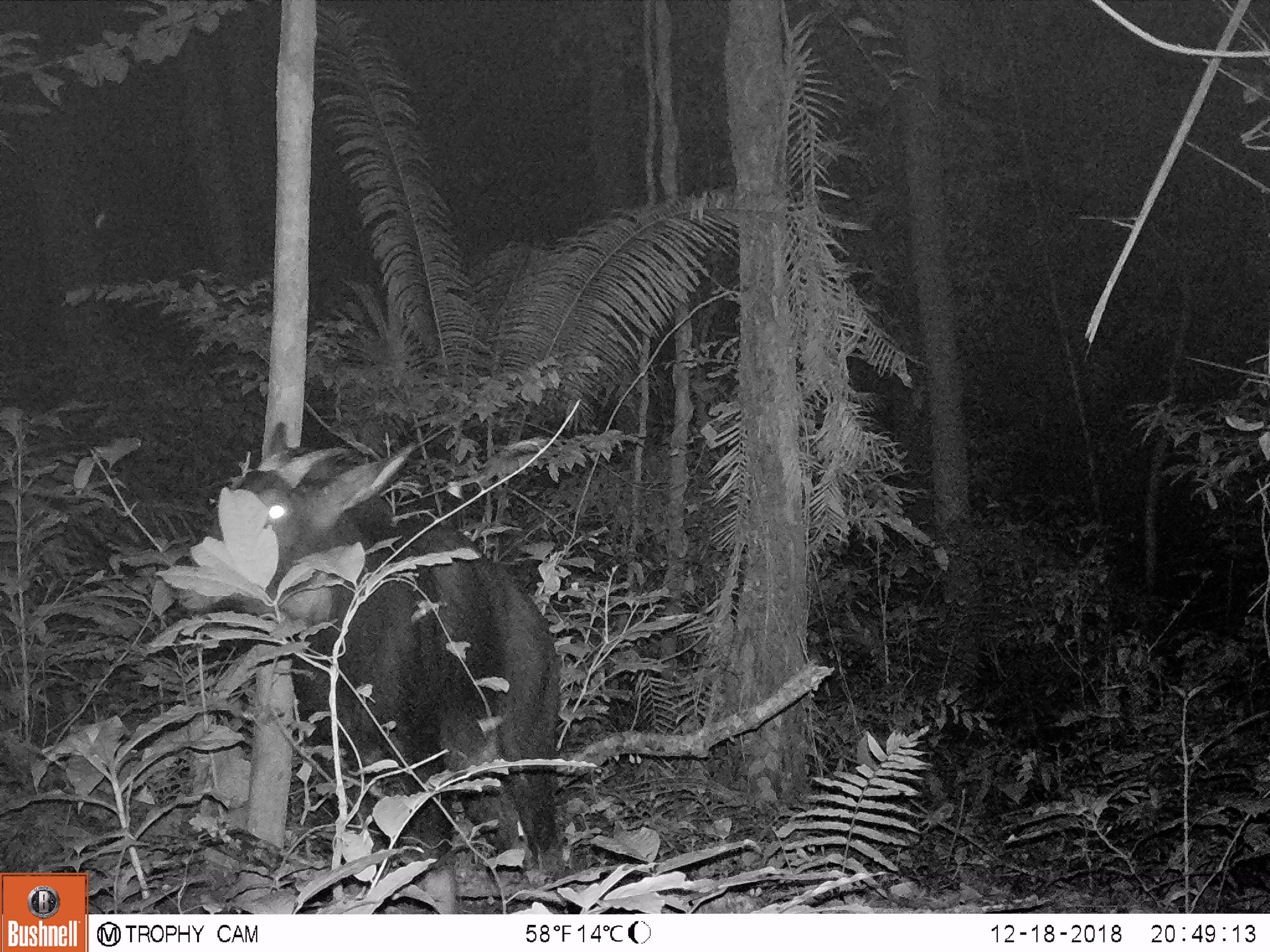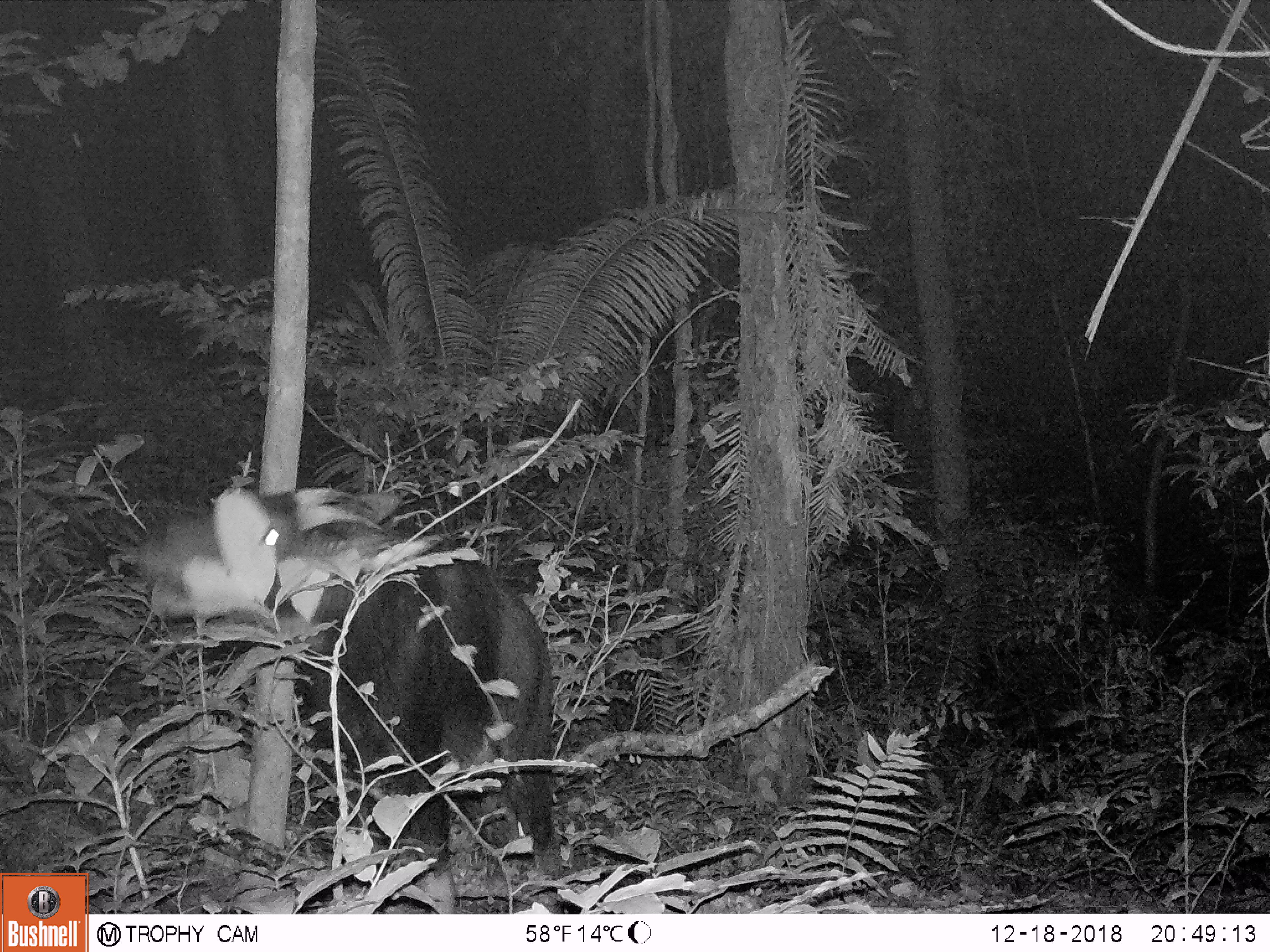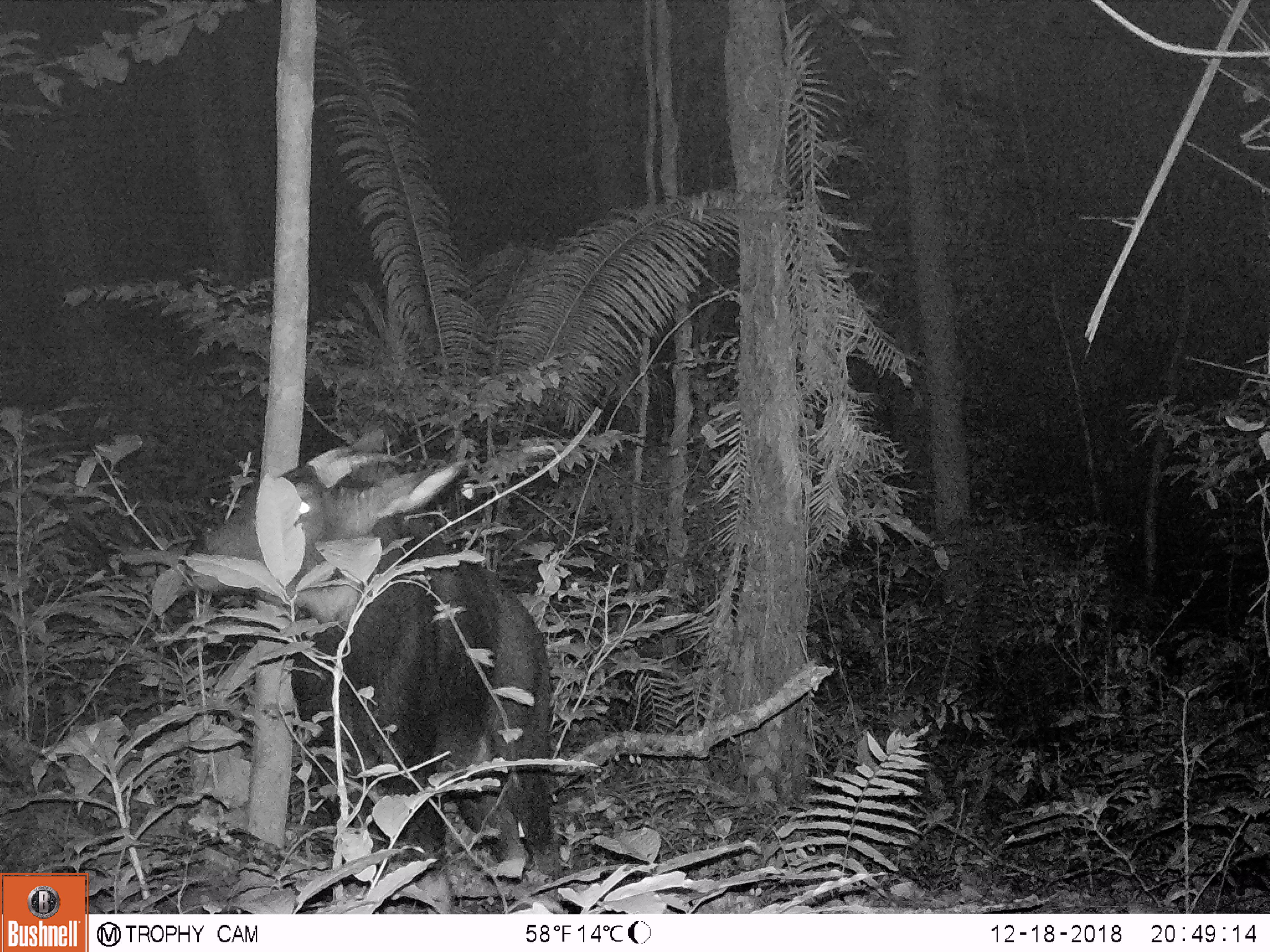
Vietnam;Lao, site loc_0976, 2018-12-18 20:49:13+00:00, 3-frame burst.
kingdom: Animalia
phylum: Chordata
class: Mammalia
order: Artiodactyla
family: Bovidae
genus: Capricornis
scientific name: Capricornis sumatraensis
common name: chinese serow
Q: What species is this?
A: Chinese serow (Capricornis sumatraensis).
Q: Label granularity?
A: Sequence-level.